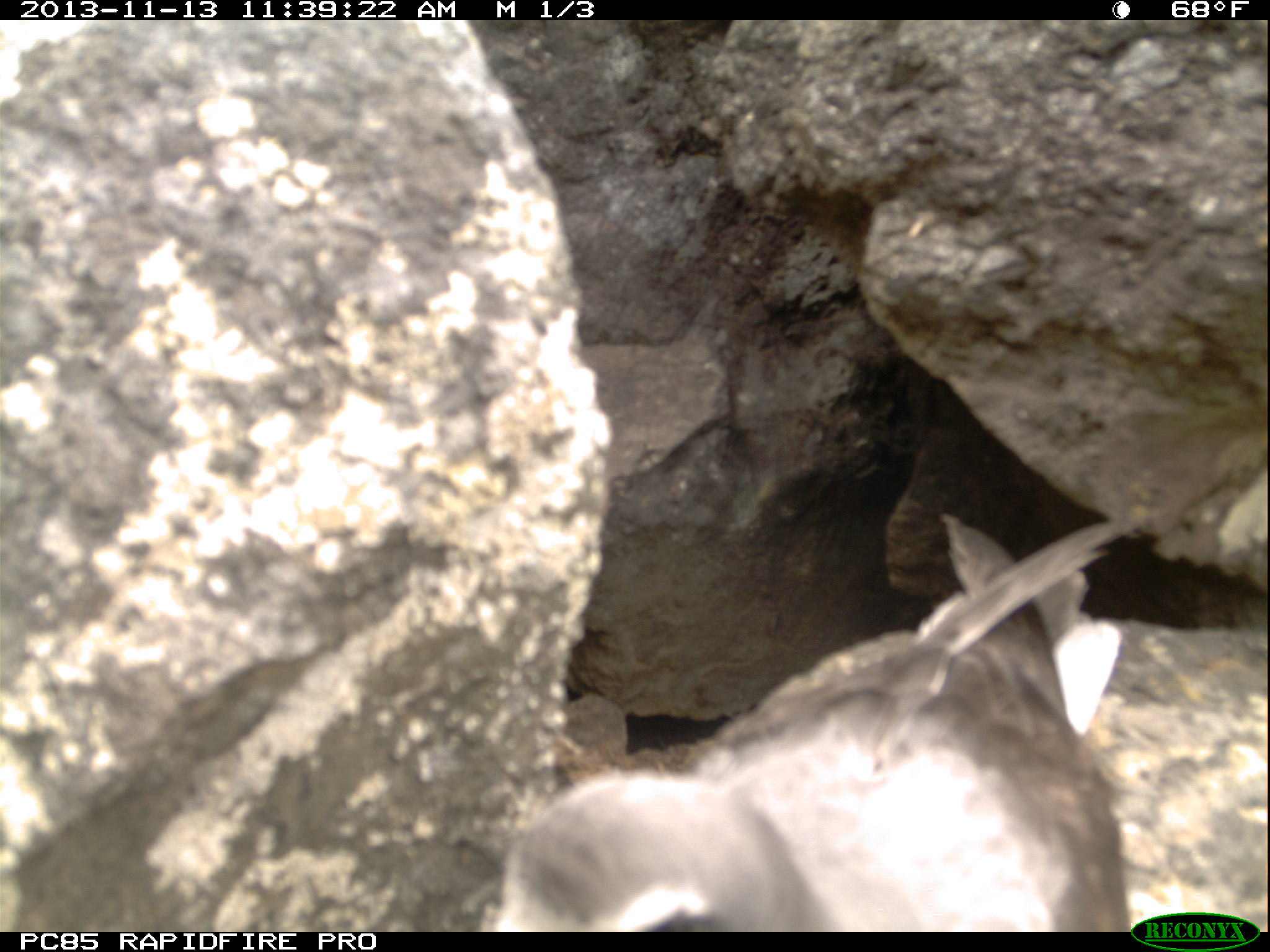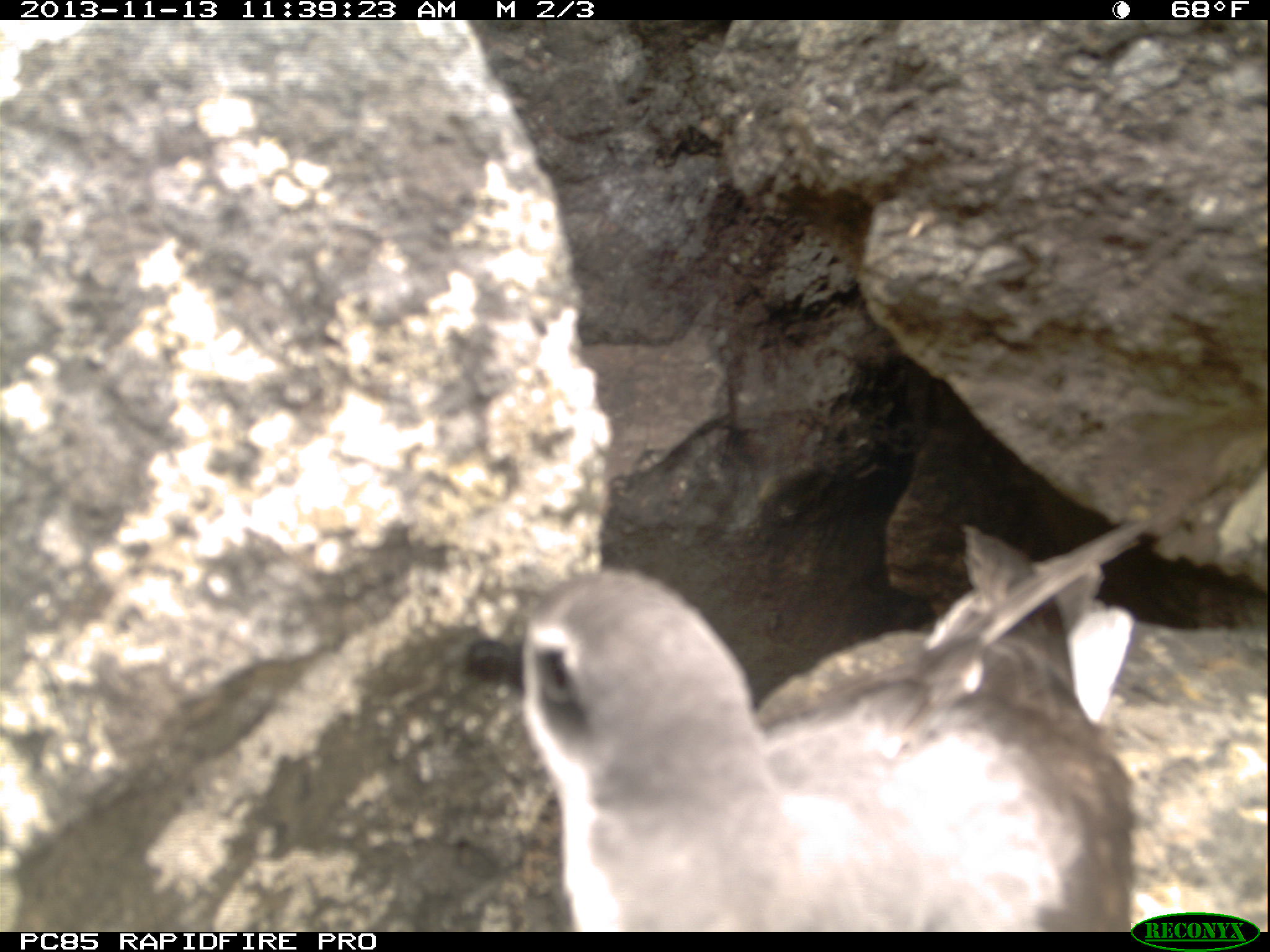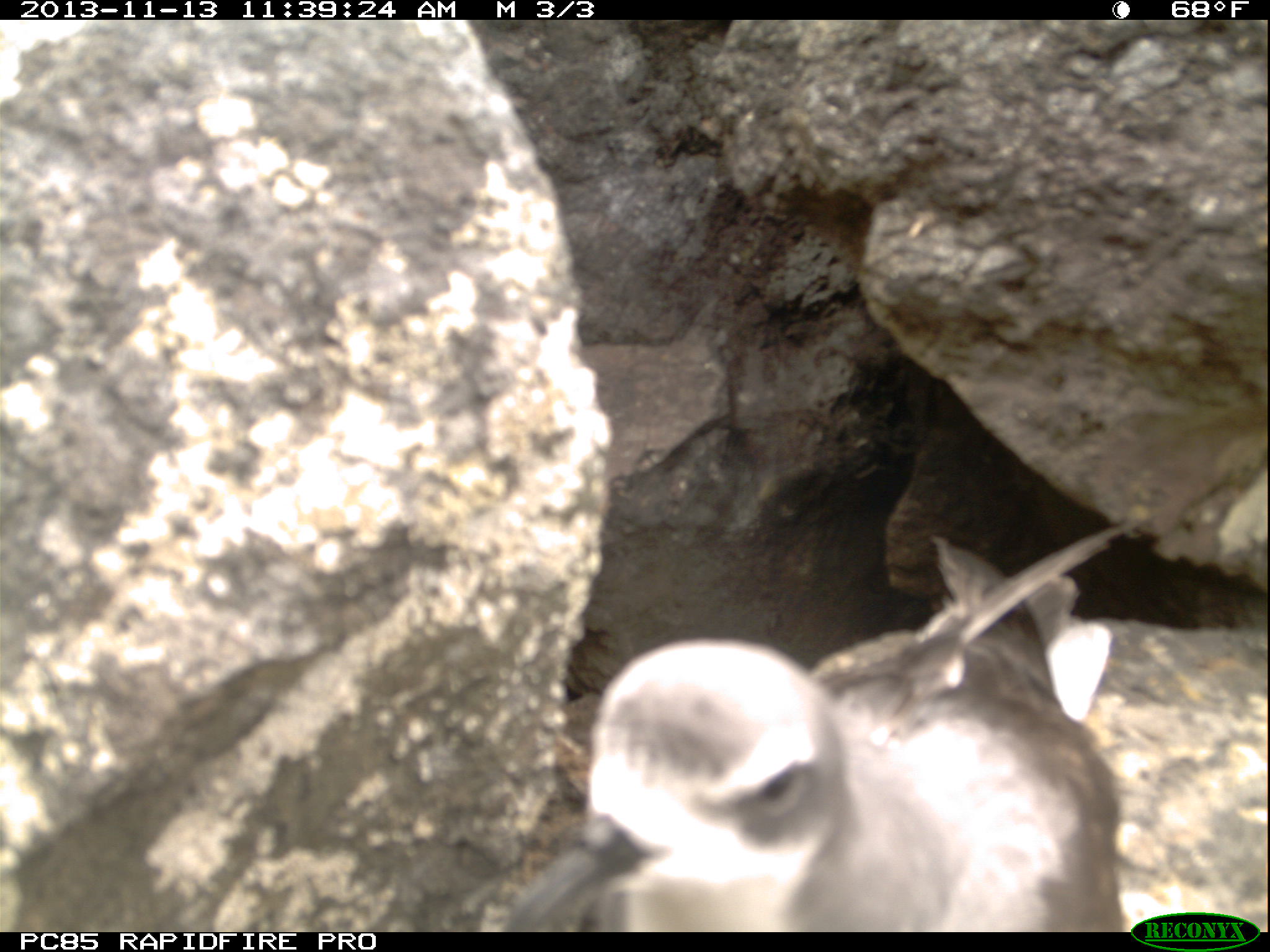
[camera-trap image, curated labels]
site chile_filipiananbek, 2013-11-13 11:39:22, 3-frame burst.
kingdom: Animalia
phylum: Chordata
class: Aves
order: Procellariiformes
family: Procellariidae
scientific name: Procellariidae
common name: petrel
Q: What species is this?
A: Petrel (Procellariidae).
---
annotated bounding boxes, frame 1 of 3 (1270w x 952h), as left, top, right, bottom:
petrel: 494, 513, 1128, 932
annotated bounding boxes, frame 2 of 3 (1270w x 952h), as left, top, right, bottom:
petrel: 498, 522, 1139, 935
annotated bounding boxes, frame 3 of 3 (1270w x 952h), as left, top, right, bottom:
petrel: 500, 537, 1124, 934